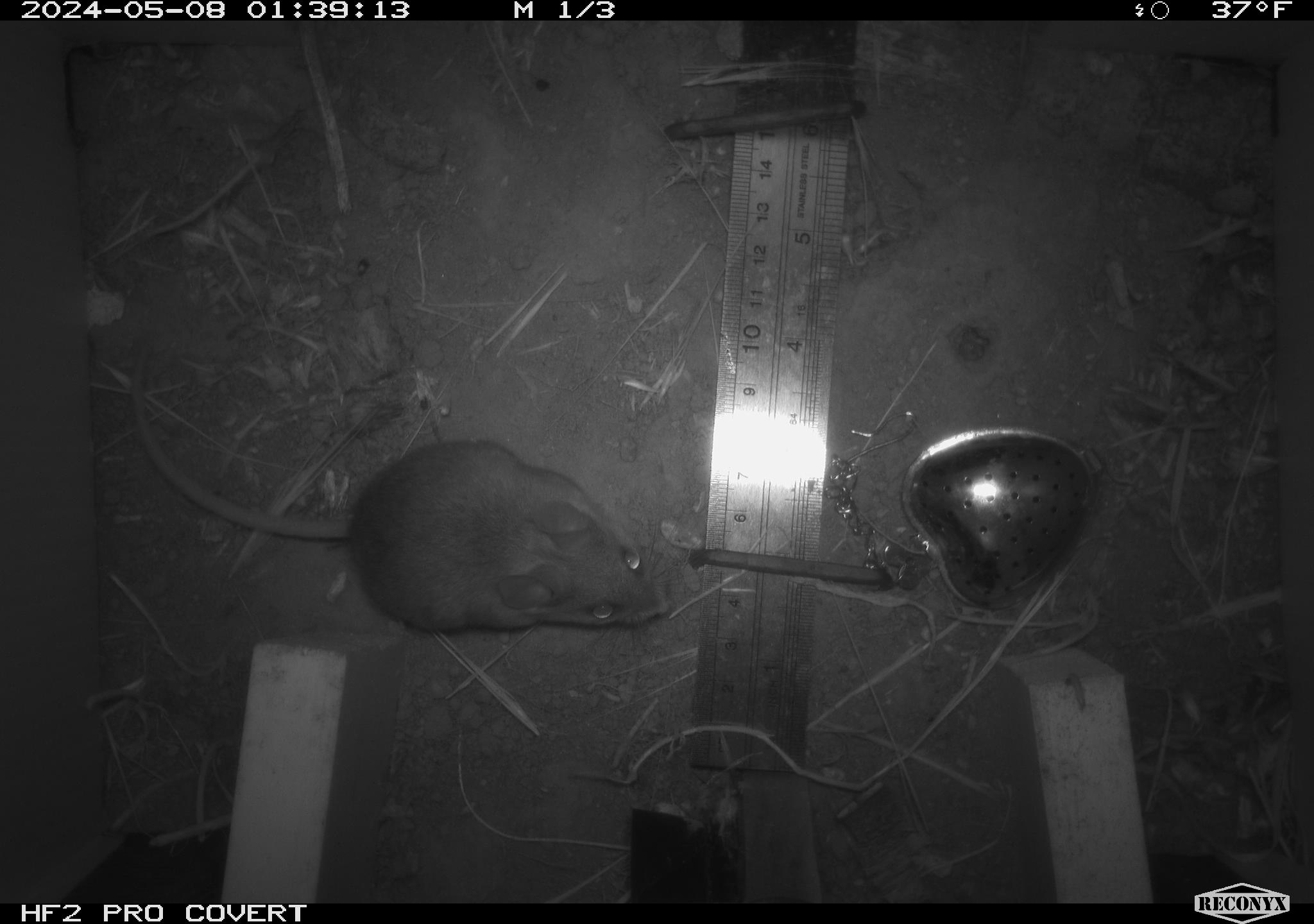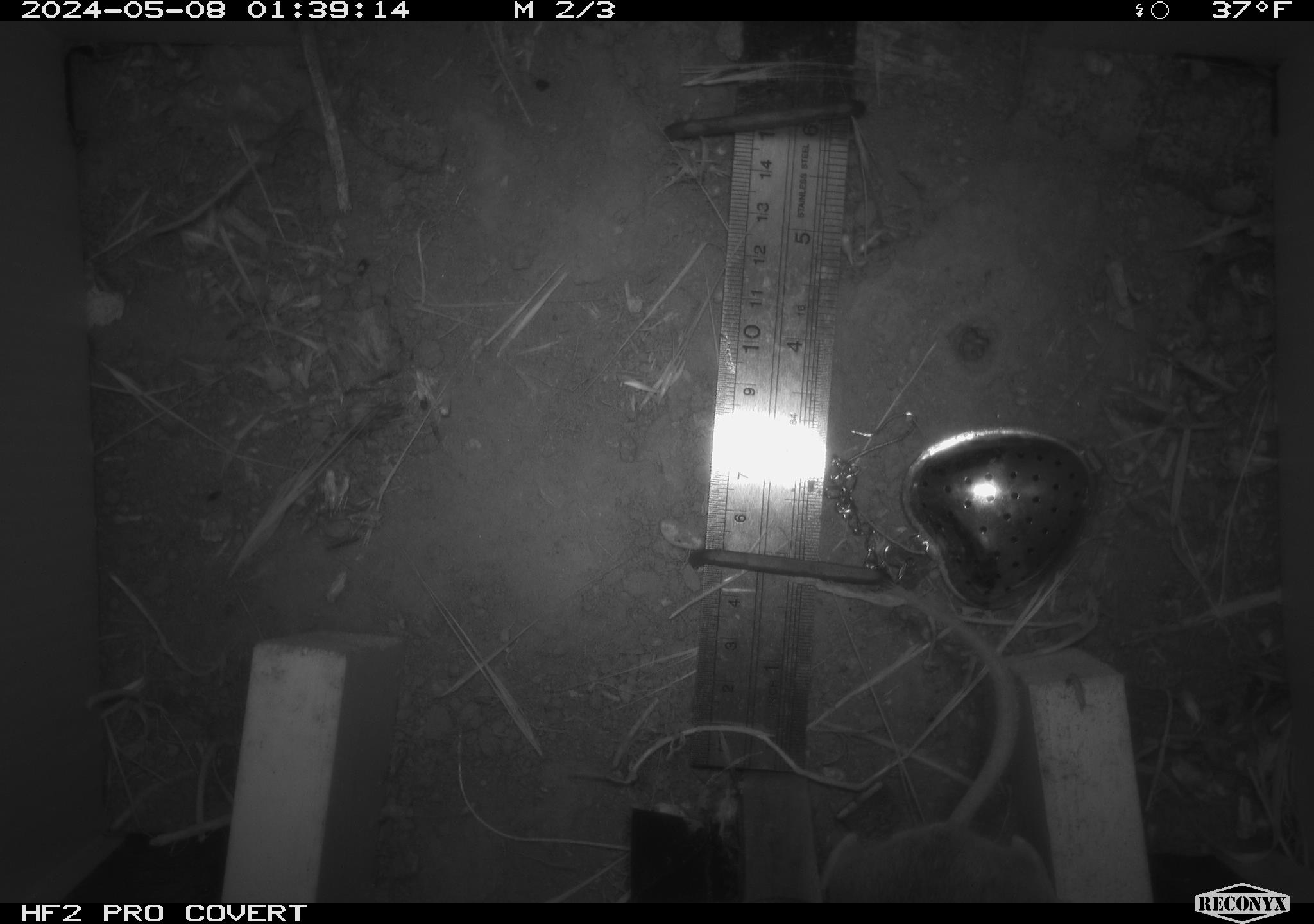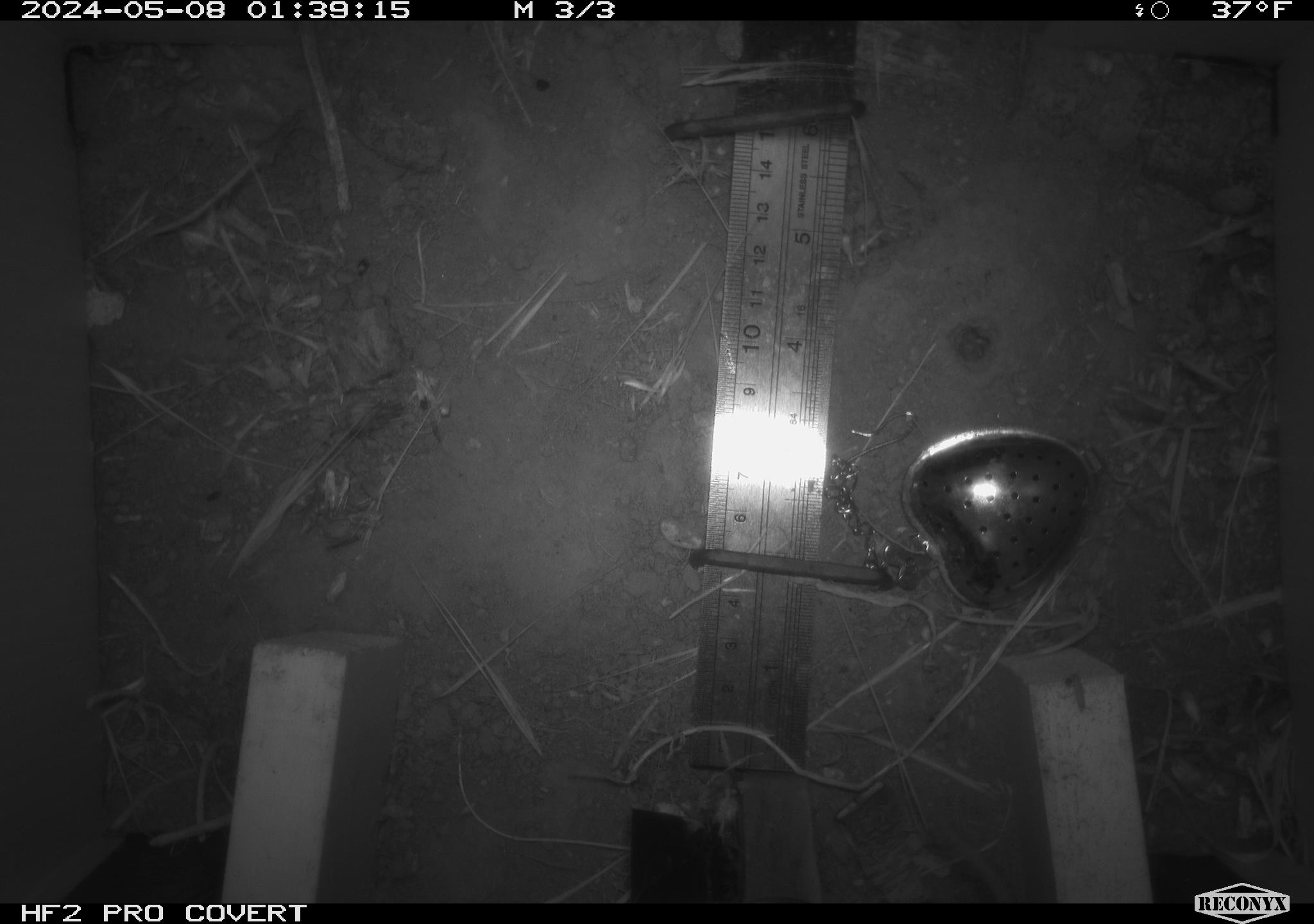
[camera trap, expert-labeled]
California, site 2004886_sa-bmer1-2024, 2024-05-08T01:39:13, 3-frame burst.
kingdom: Animalia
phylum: Chordata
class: Mammalia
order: Rodentia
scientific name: Rodentia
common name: mouse species